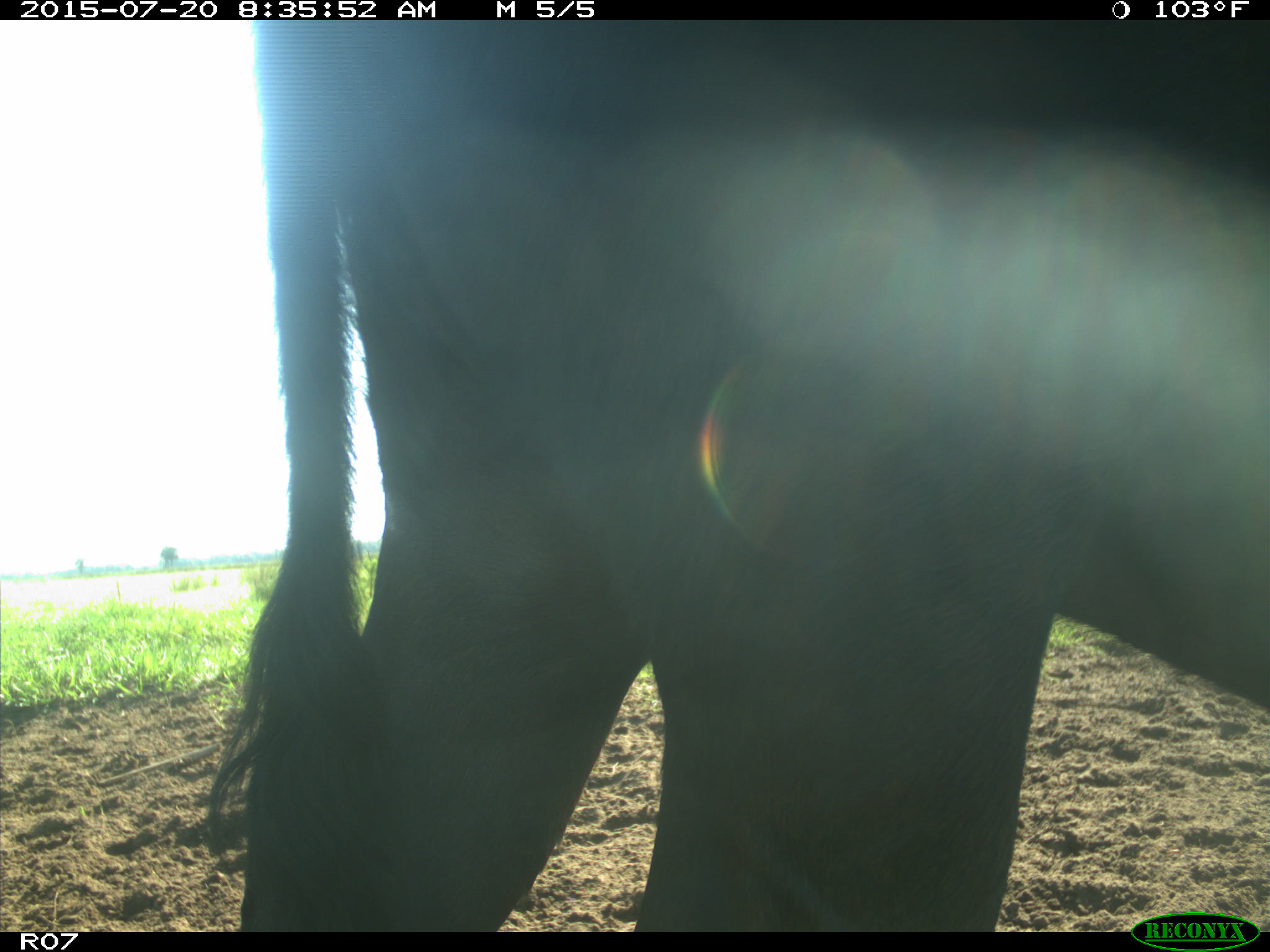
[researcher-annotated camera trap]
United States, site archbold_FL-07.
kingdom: Animalia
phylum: Chordata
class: Mammalia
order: Artiodactyla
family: Bovidae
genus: Bos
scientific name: Bos taurus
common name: domestic cow